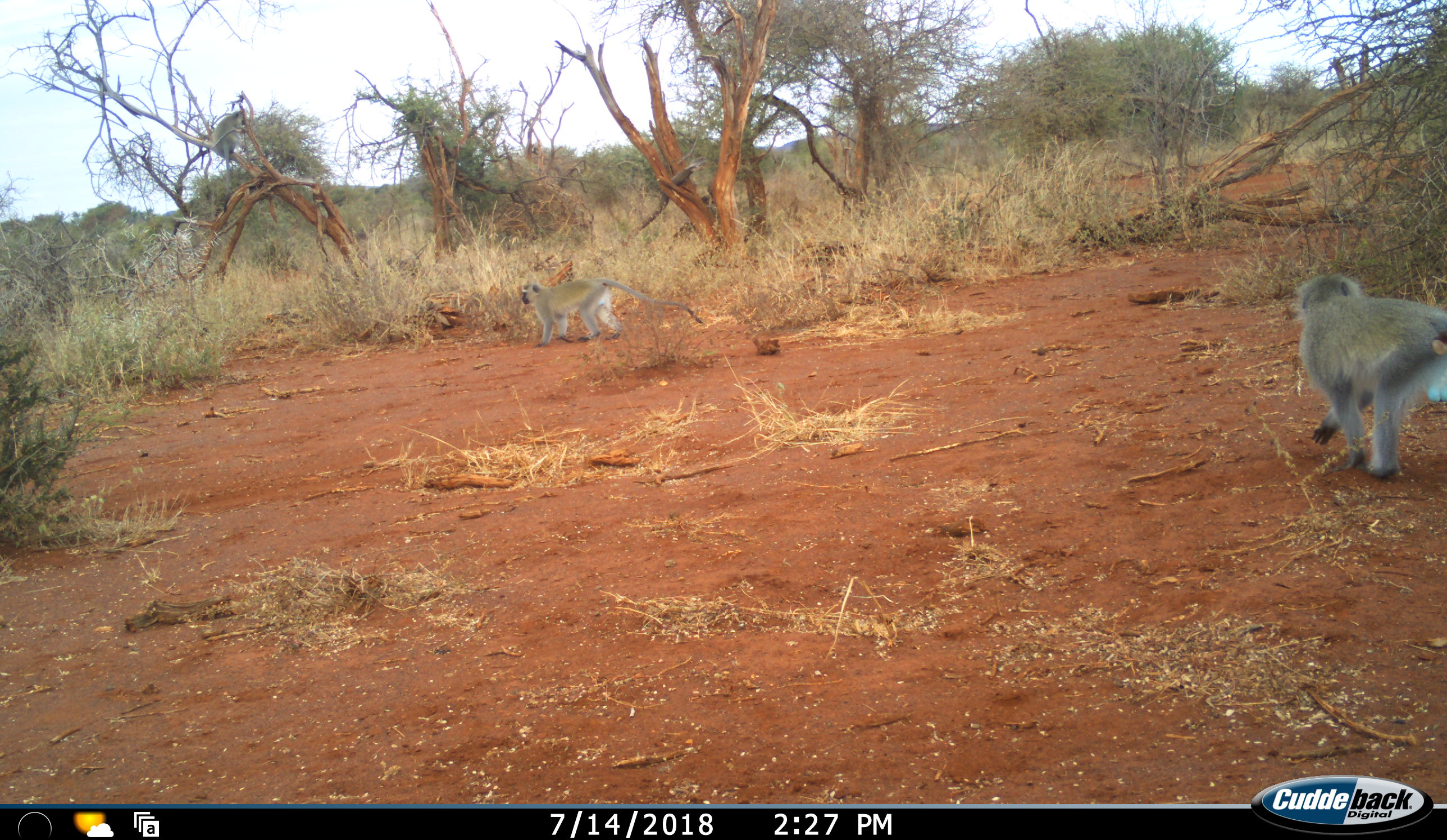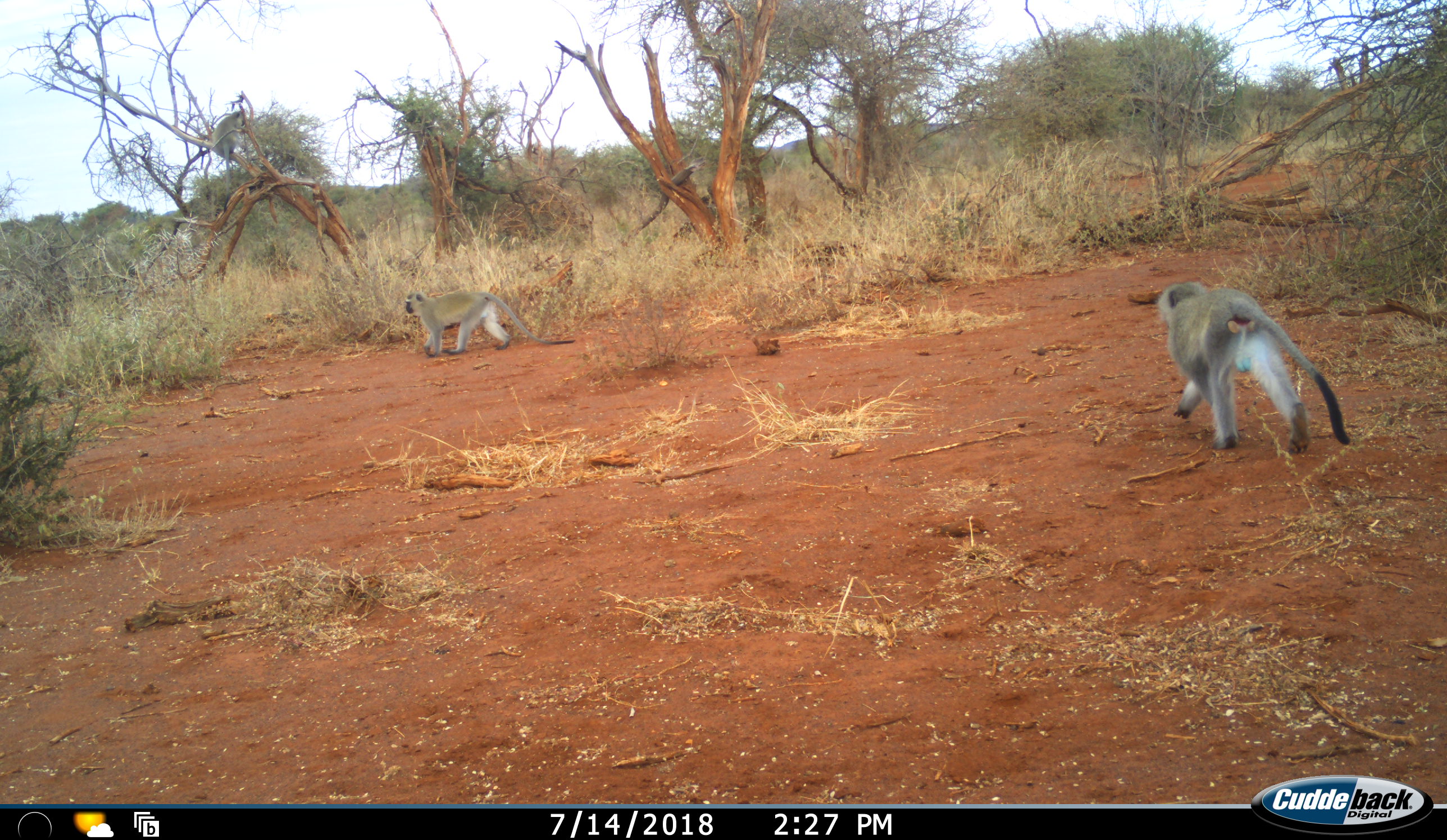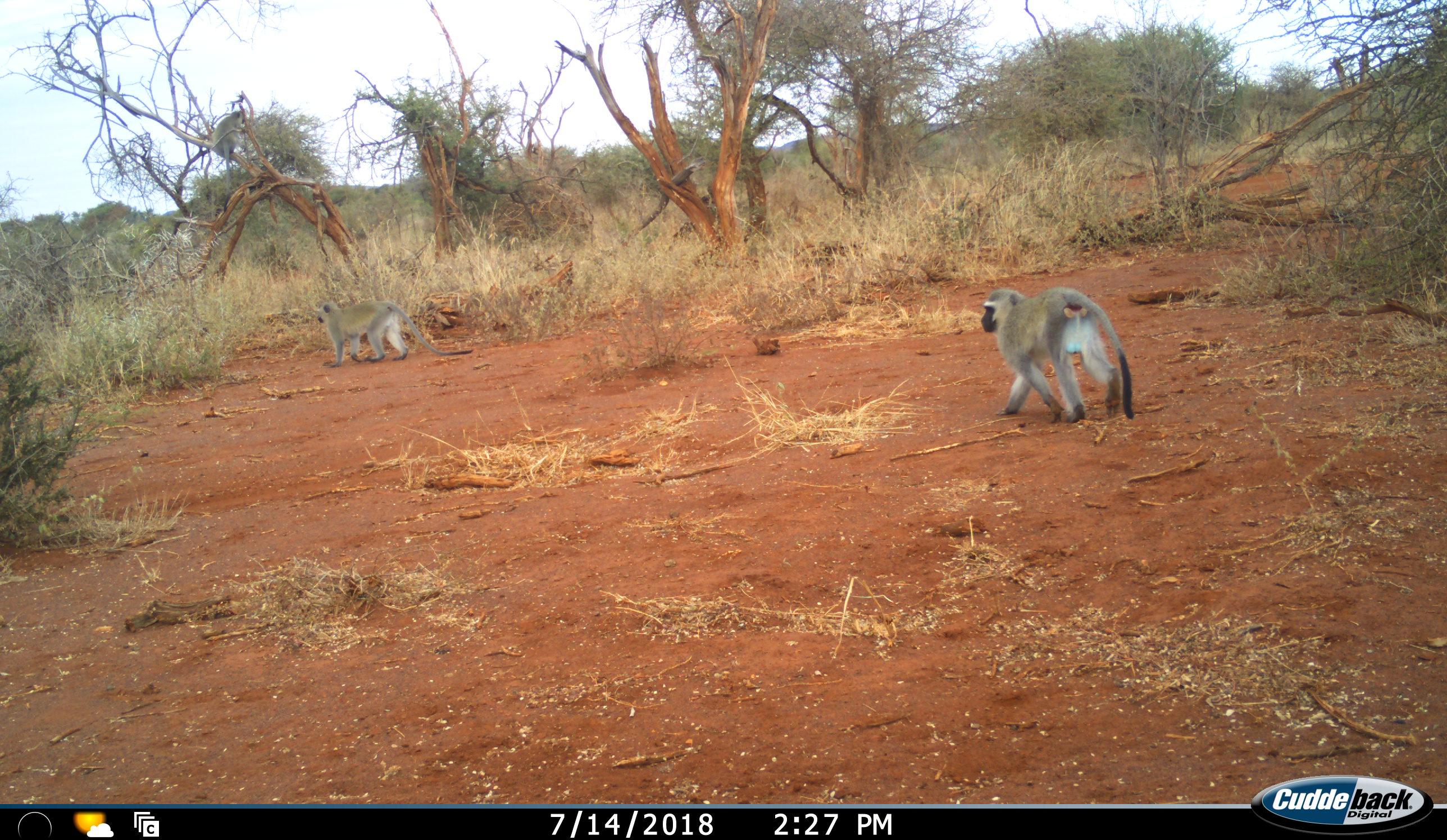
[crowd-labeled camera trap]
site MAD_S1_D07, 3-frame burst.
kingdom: Animalia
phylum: Chordata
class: Mammalia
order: Primates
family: Cercopithecidae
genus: Chlorocebus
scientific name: Chlorocebus pygerythrus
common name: vervet monkey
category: monkeyvervet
Monkeyvervet (vervet monkey) (Chlorocebus pygerythrus), count 2. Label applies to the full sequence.